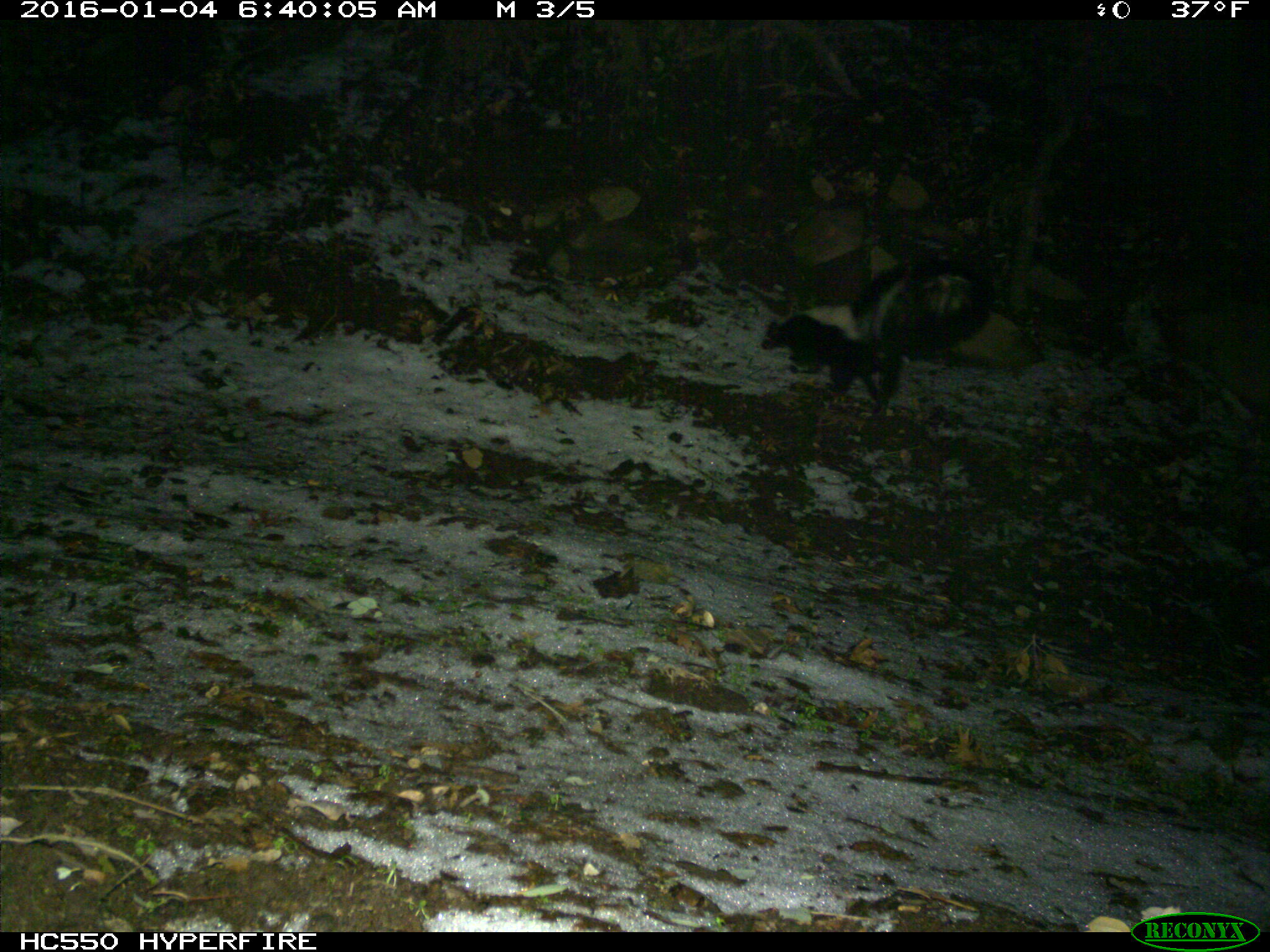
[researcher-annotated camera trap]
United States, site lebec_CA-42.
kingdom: Animalia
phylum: Chordata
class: Mammalia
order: Carnivora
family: Mephitidae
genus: Mephitis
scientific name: Mephitis mephitis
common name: striped skunk